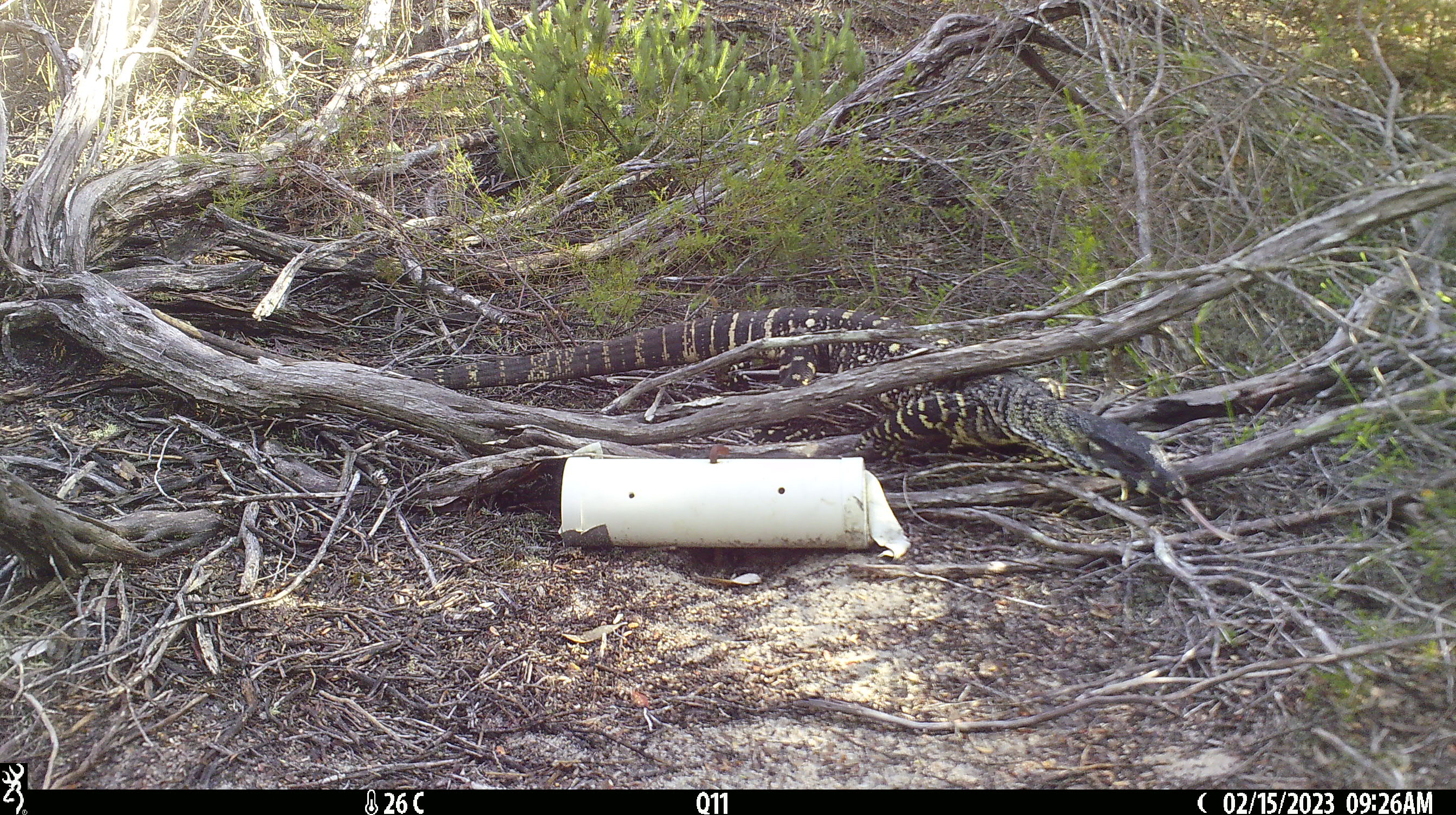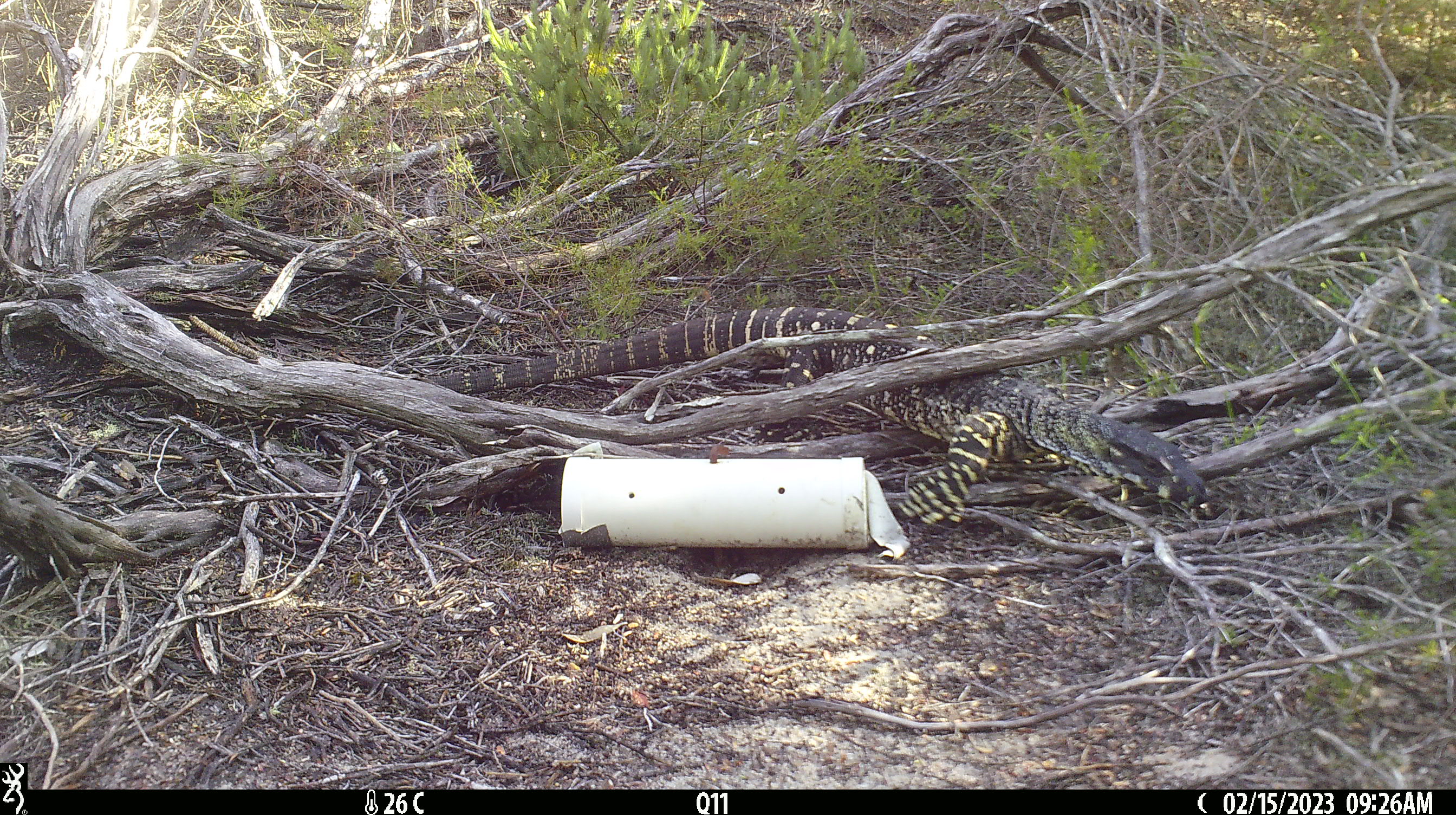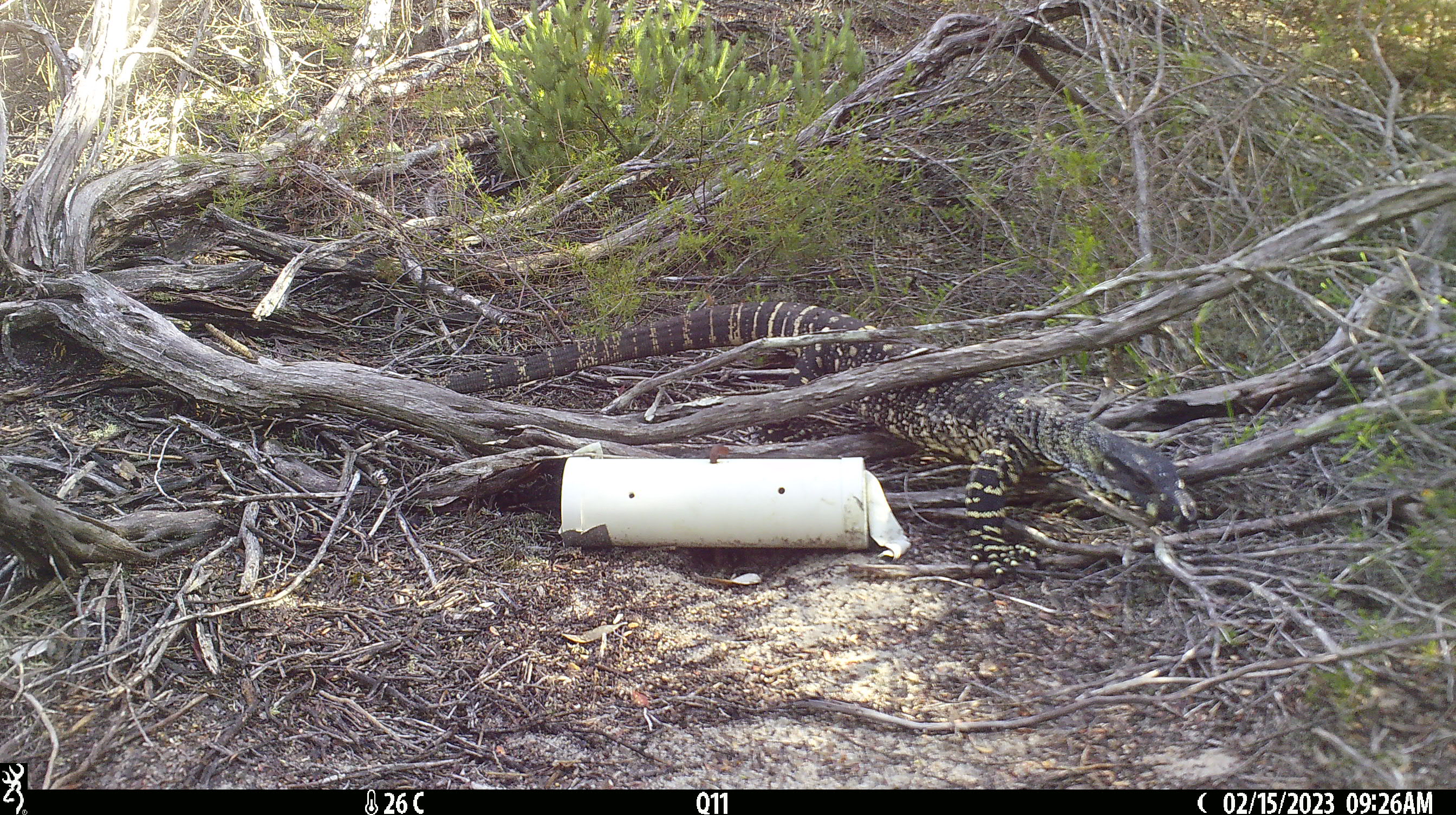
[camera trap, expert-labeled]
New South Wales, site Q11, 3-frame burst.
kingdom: Animalia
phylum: Chordata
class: Reptilia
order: Squamata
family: Varanidae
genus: Varanus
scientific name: Varanus varius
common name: lace monitor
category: goanna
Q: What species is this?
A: Goanna (lace monitor) (Varanus varius).